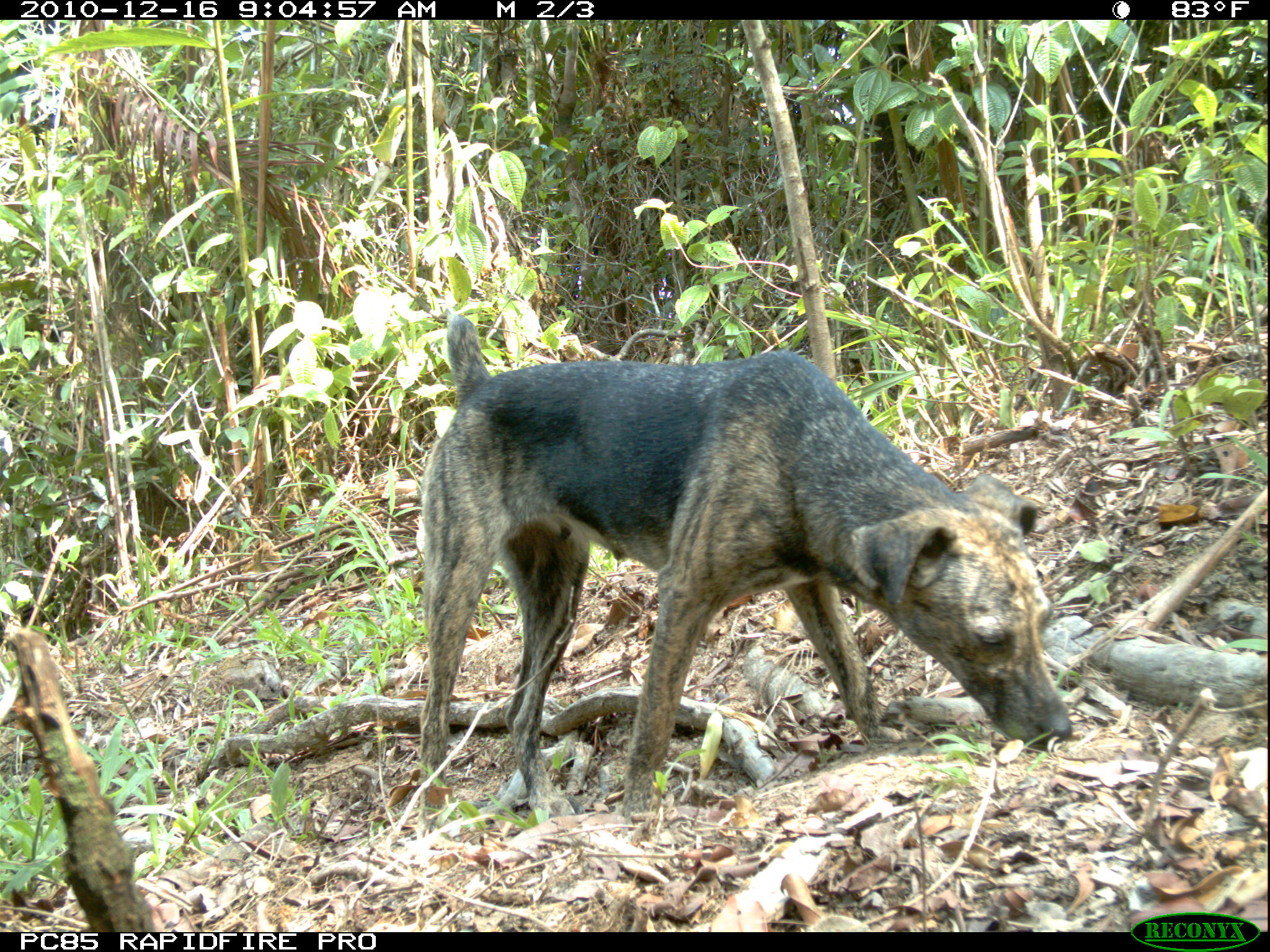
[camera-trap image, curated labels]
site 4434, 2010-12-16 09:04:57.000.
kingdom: Animalia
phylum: Chordata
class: Mammalia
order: Carnivora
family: Canidae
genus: Canis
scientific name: Canis familiaris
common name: domestic dog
Canis familiaris (domestic dog), count 1.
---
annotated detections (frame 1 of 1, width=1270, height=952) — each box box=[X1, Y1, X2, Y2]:
canis familiaris: box=[414, 313, 1072, 827]